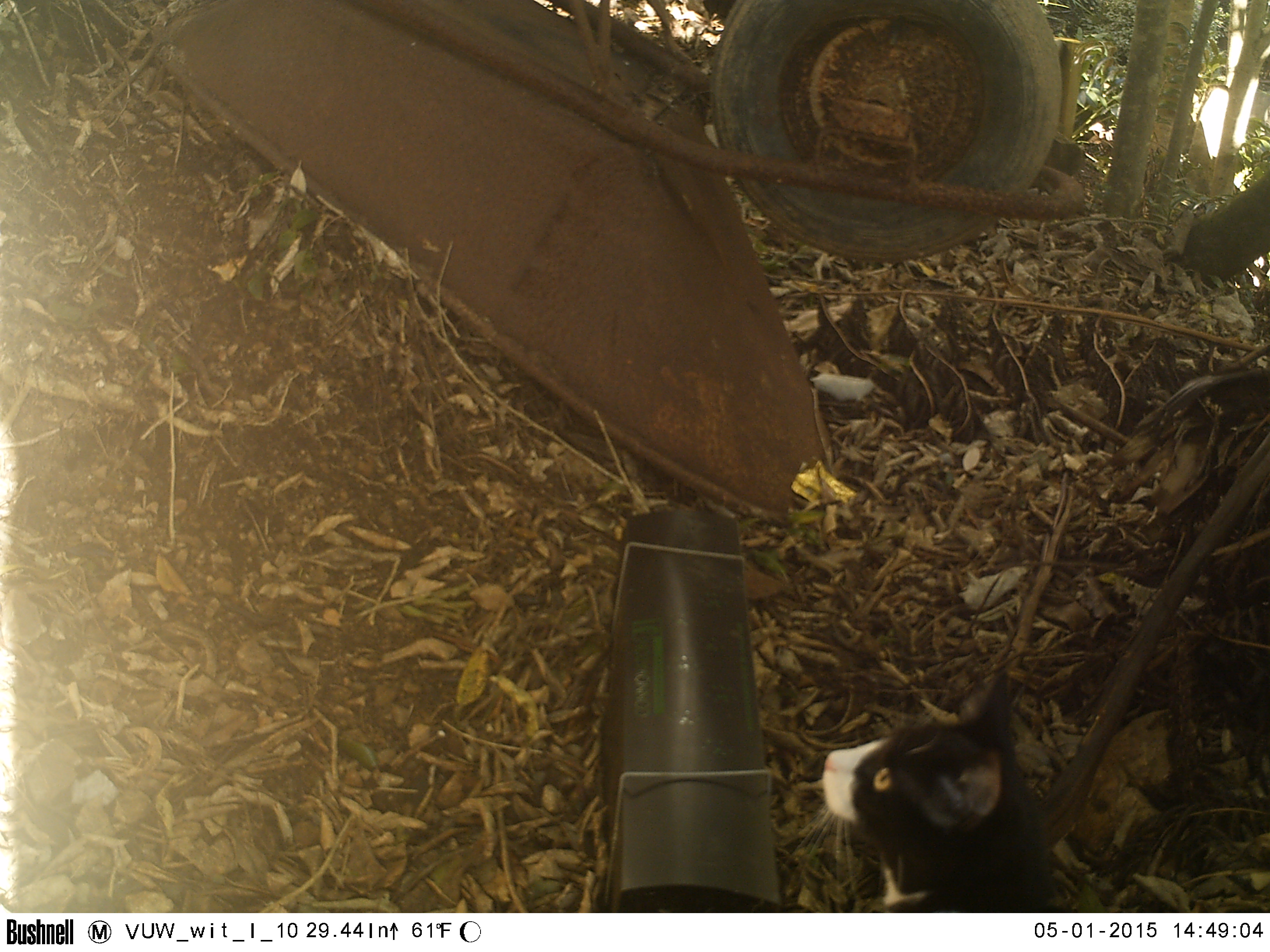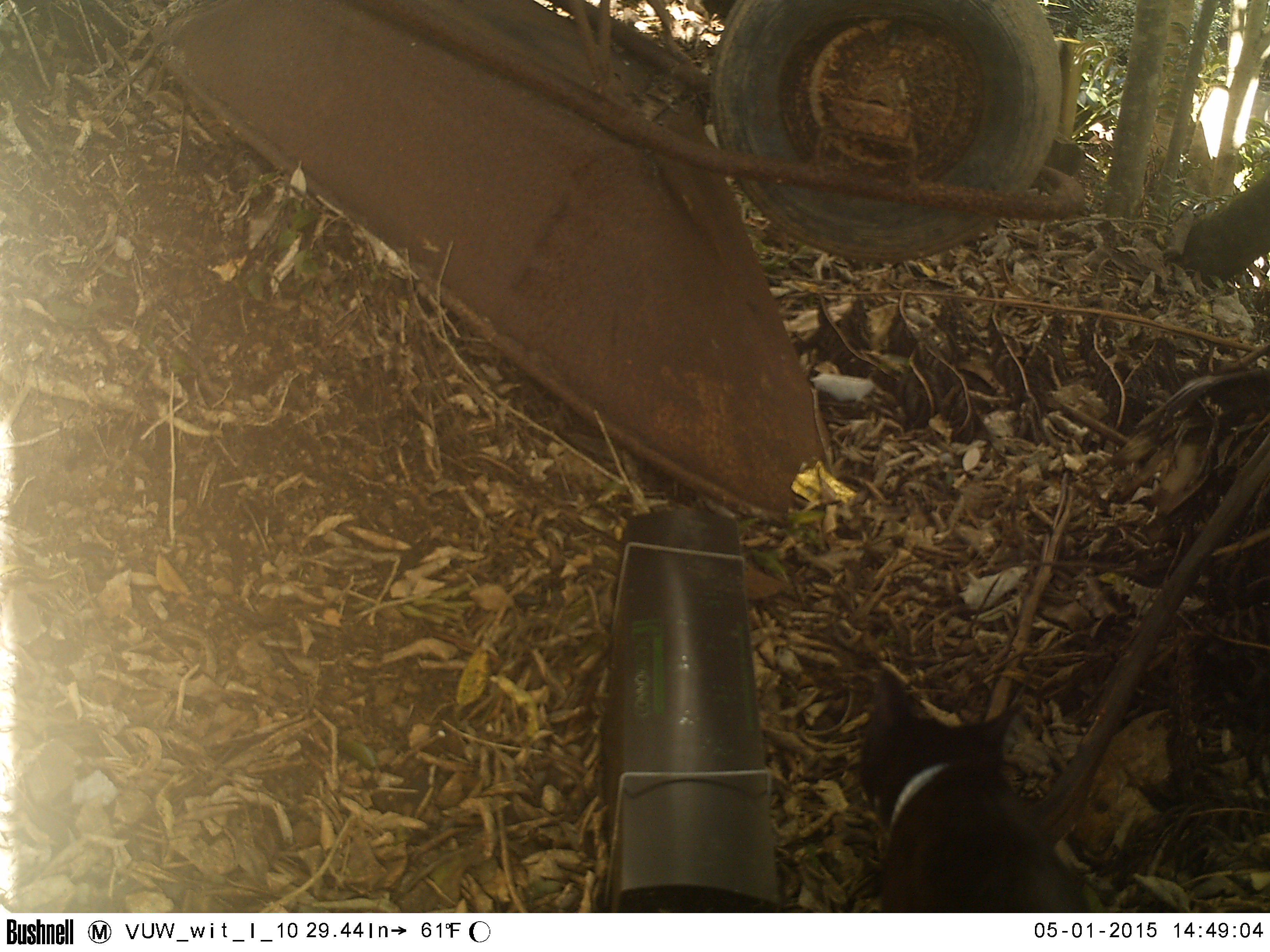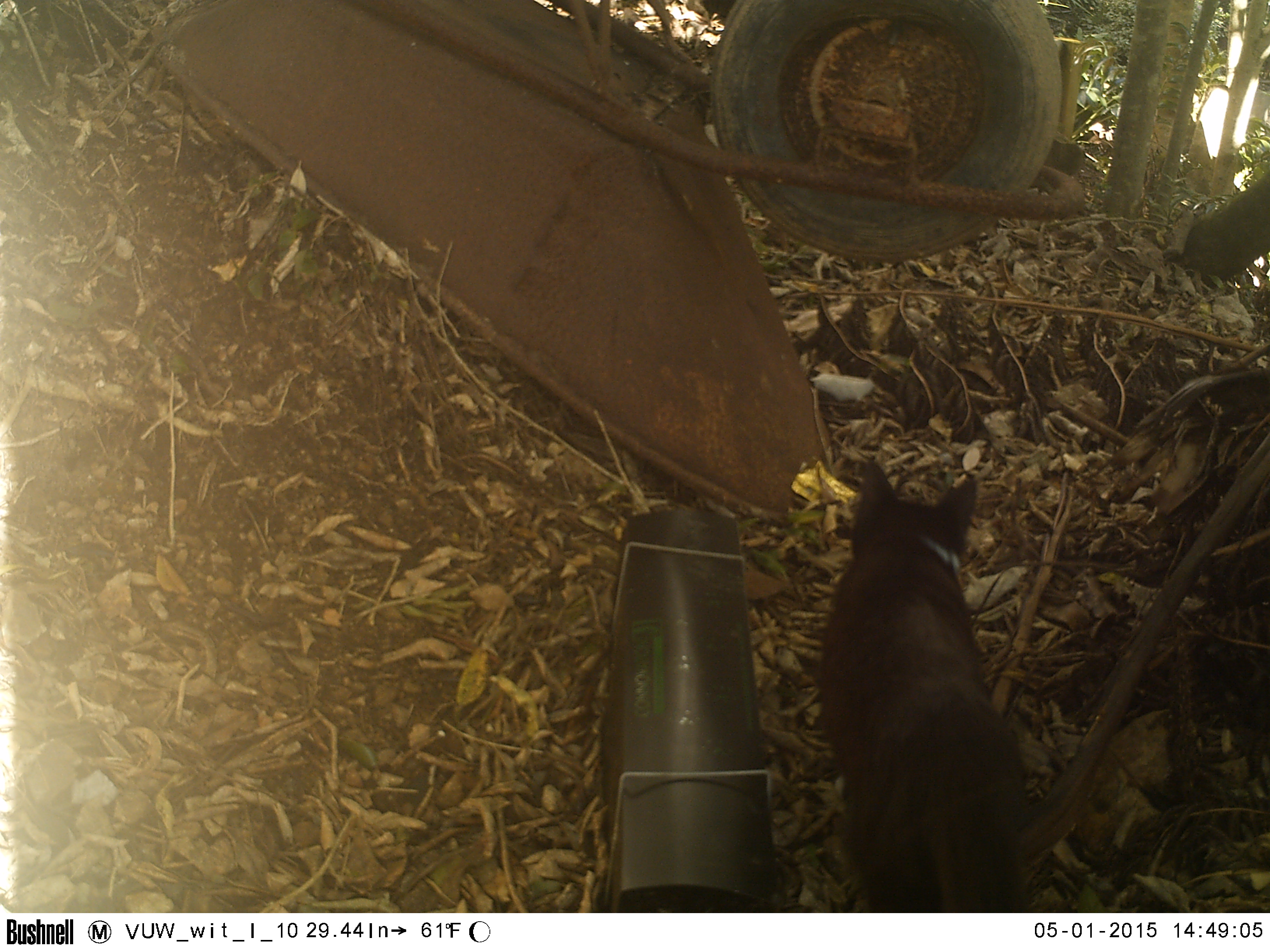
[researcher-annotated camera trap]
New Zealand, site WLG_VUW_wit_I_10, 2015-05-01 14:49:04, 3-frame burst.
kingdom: Animalia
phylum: Chordata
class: Mammalia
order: Carnivora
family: Felidae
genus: Felis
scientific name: Felis catus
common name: domestic cat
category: cat